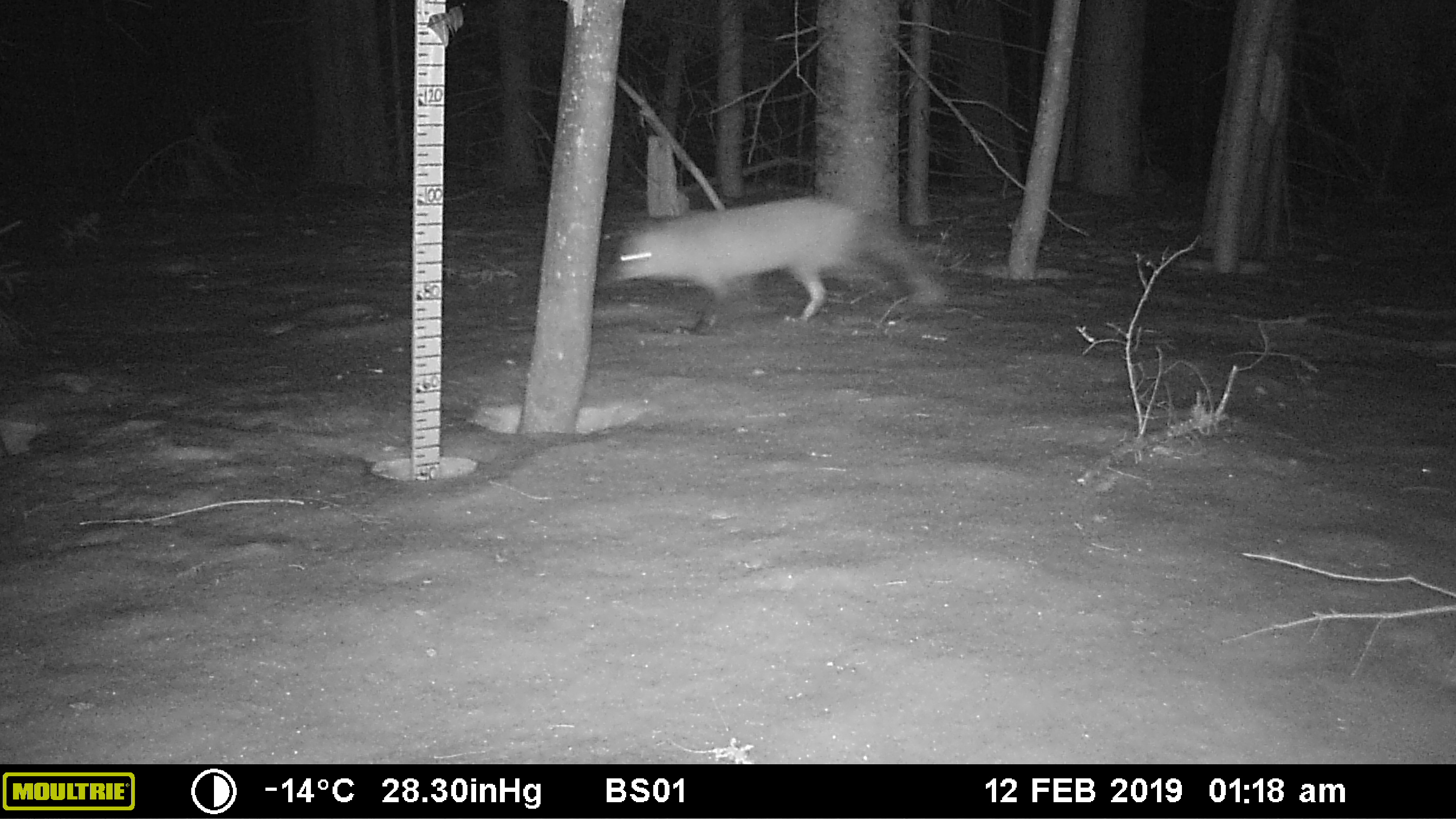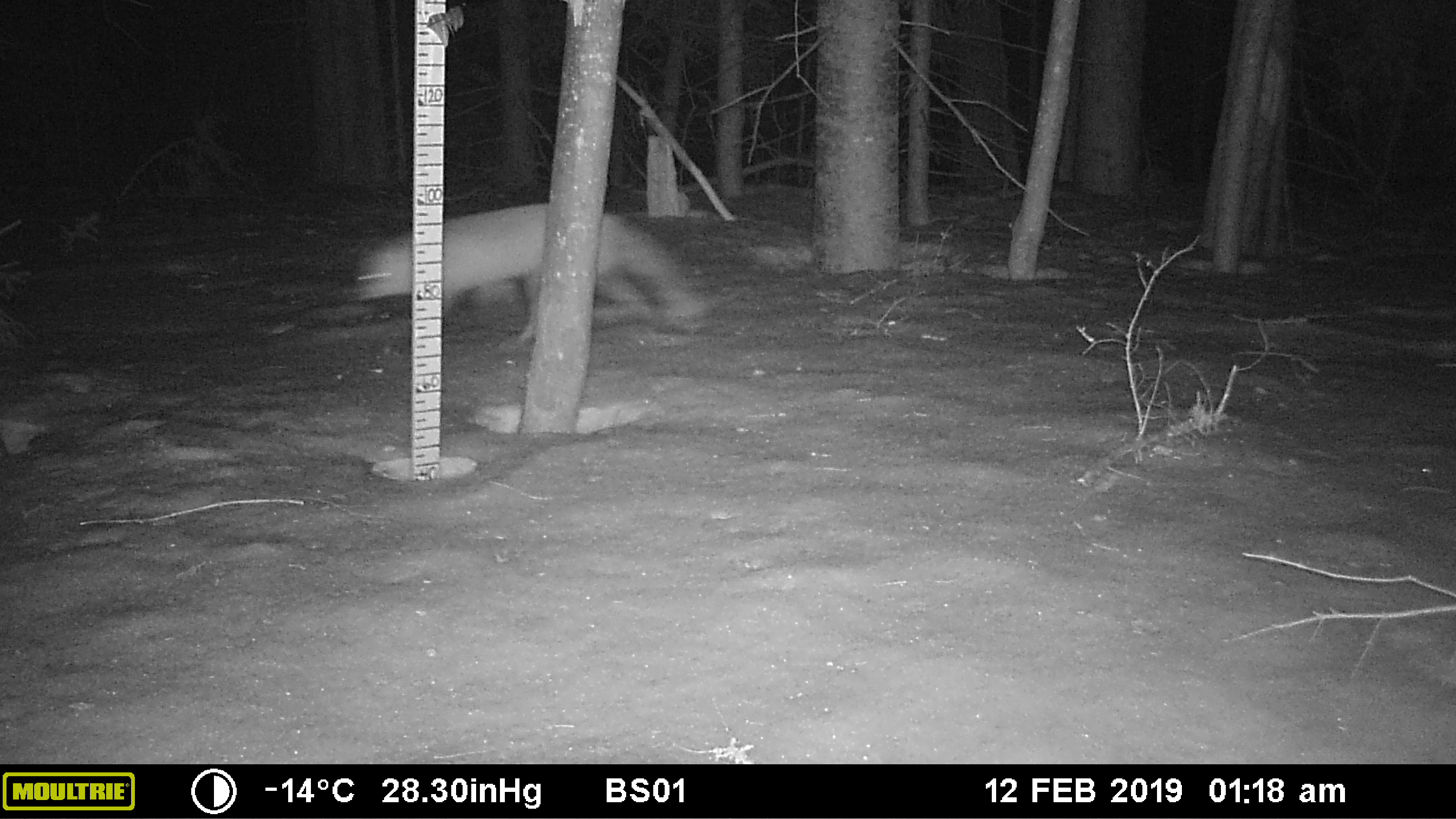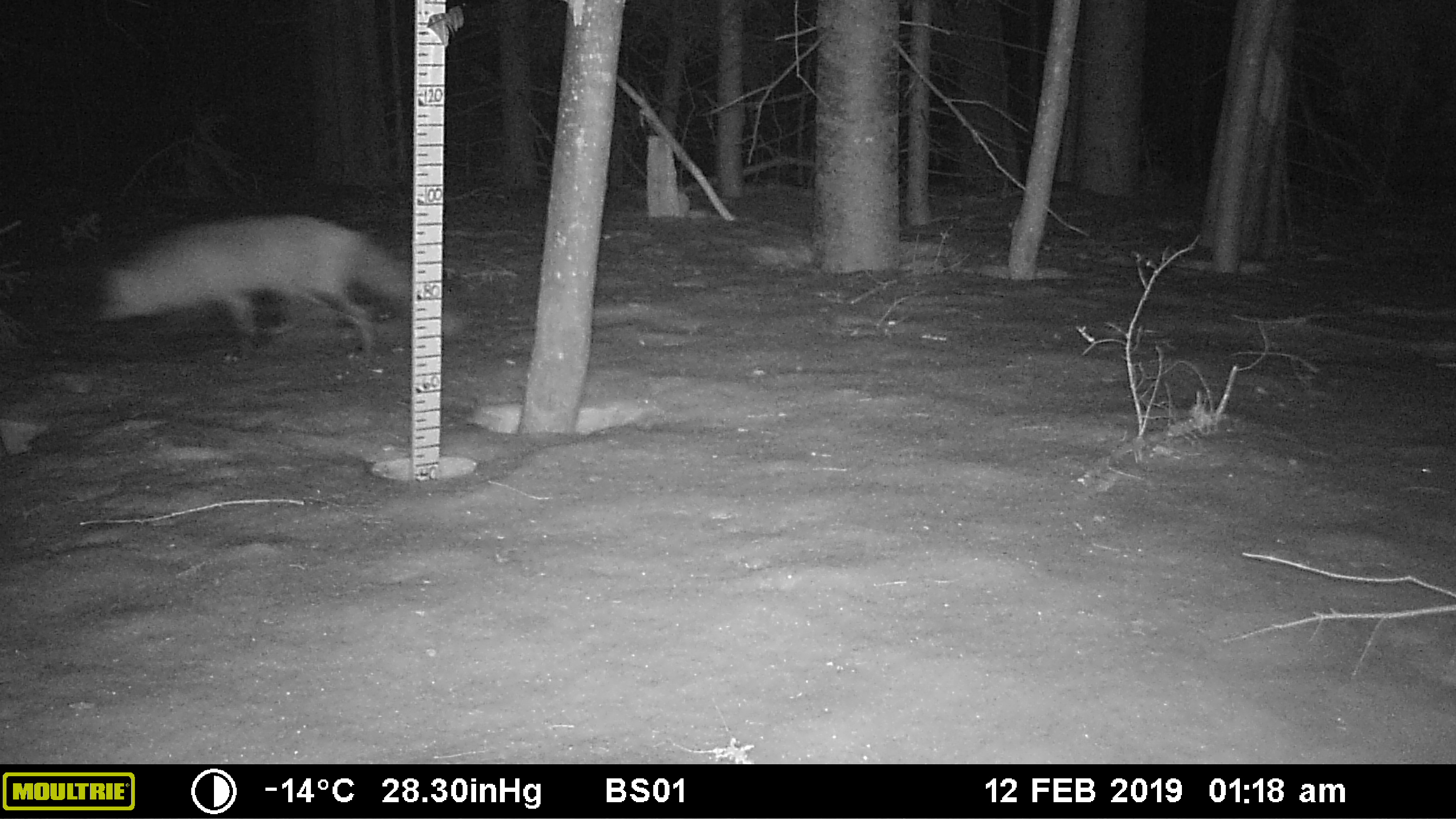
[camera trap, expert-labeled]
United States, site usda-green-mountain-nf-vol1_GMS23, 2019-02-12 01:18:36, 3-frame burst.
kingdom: Animalia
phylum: Chordata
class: Mammalia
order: Carnivora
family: Canidae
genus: Vulpes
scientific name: Vulpes vulpes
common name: red fox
Red fox (Vulpes vulpes).